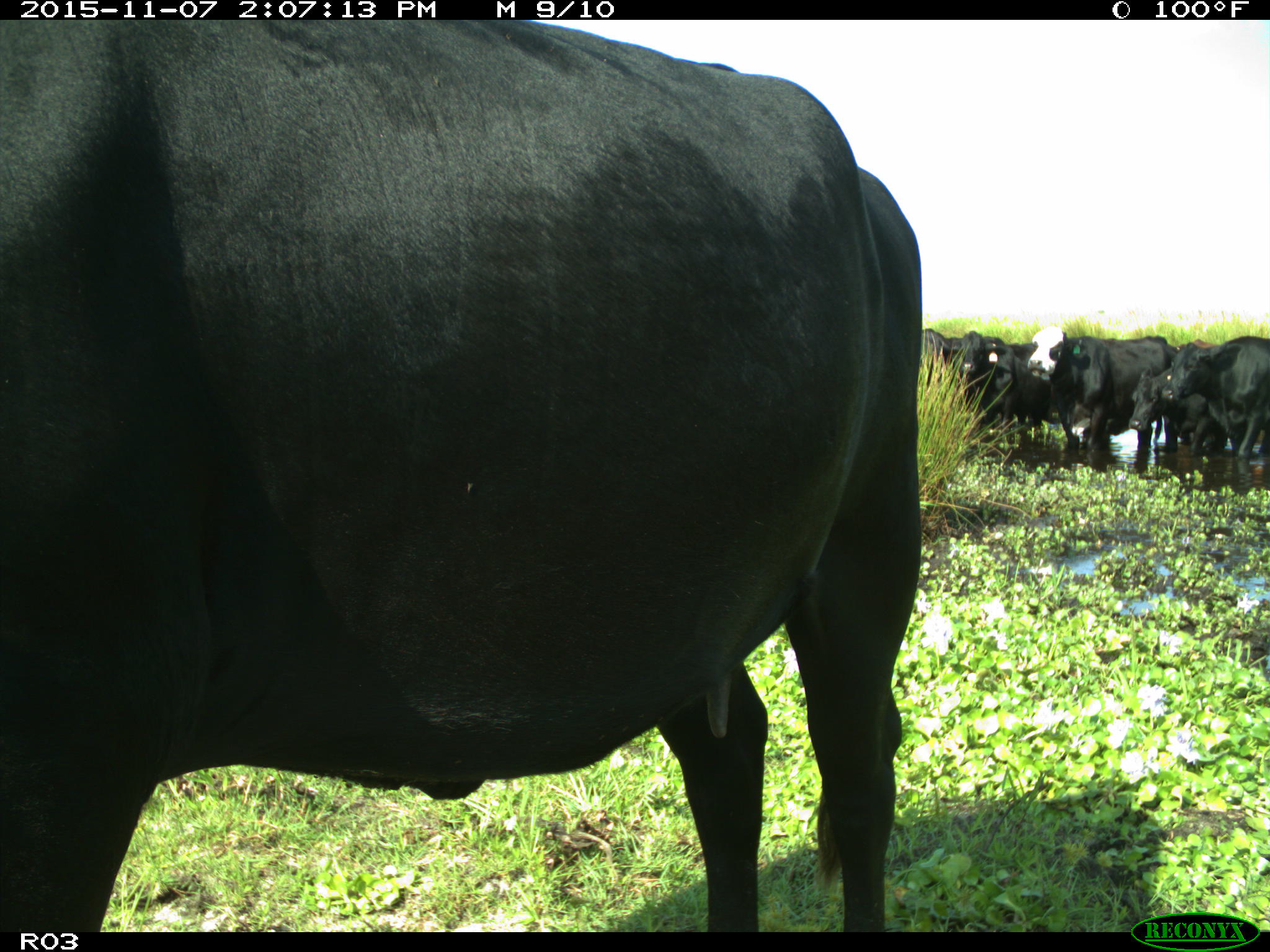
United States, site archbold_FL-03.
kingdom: Animalia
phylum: Chordata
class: Mammalia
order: Artiodactyla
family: Bovidae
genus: Bos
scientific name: Bos taurus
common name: domestic cow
Bos taurus (domestic cow).